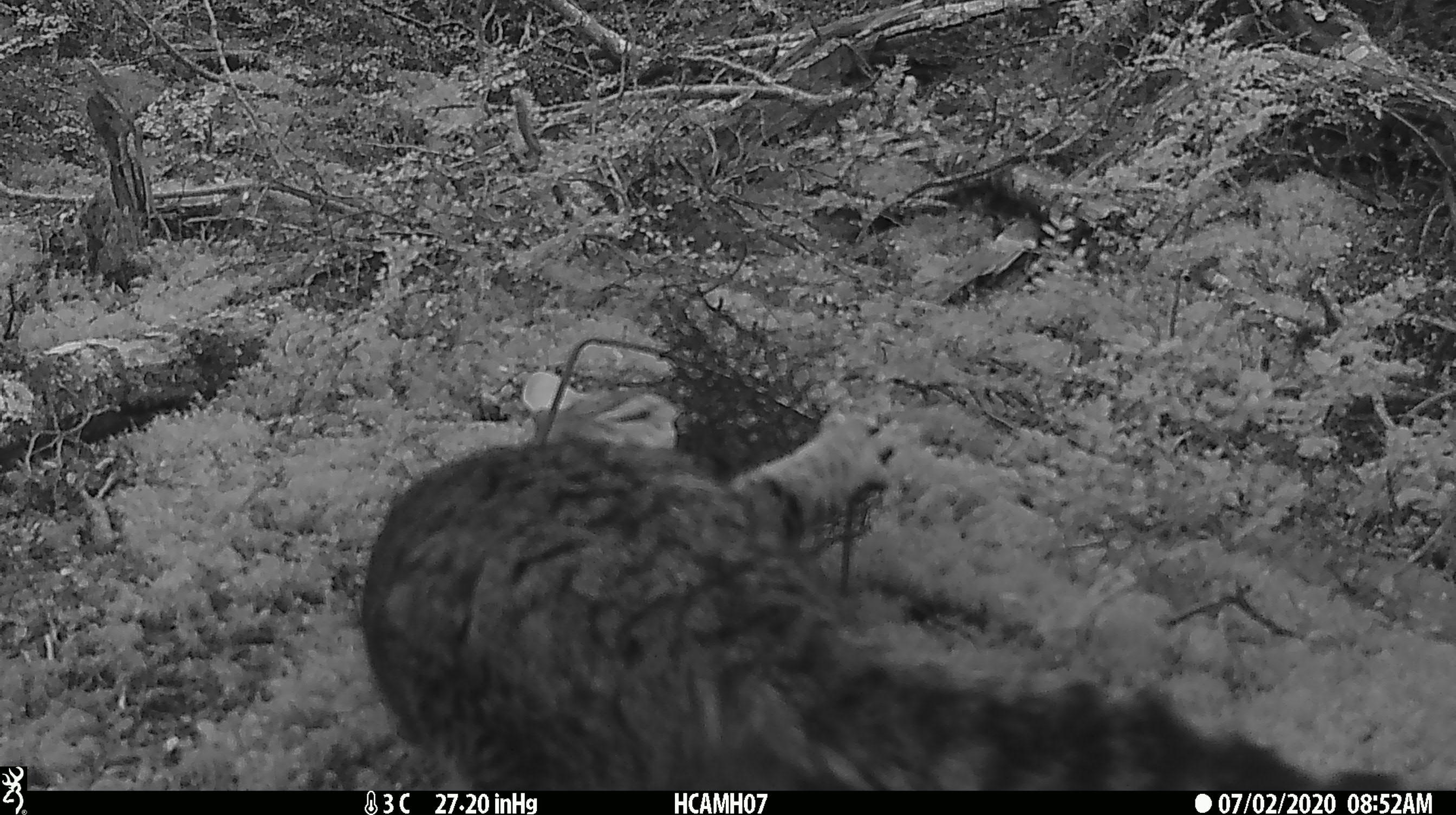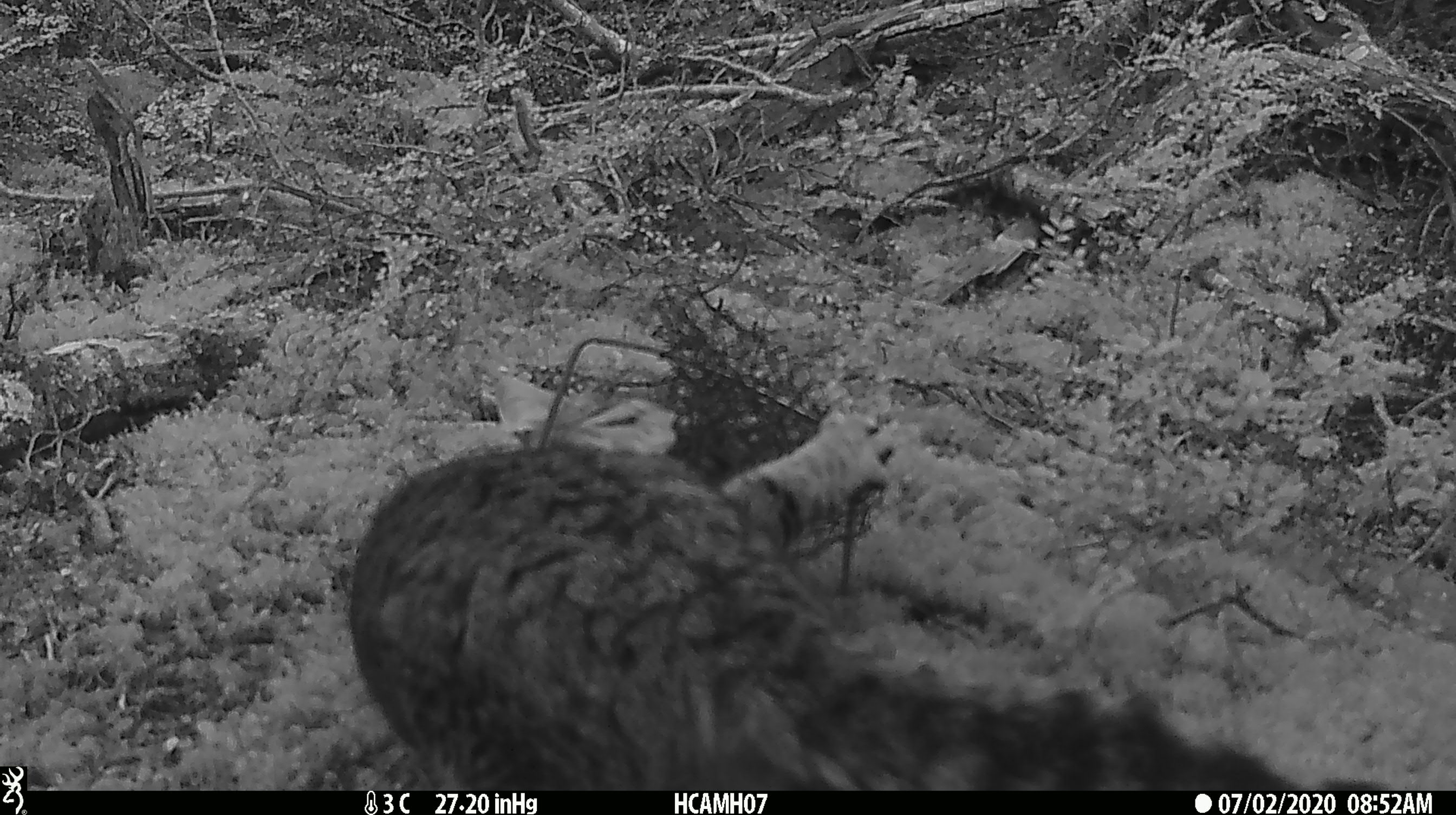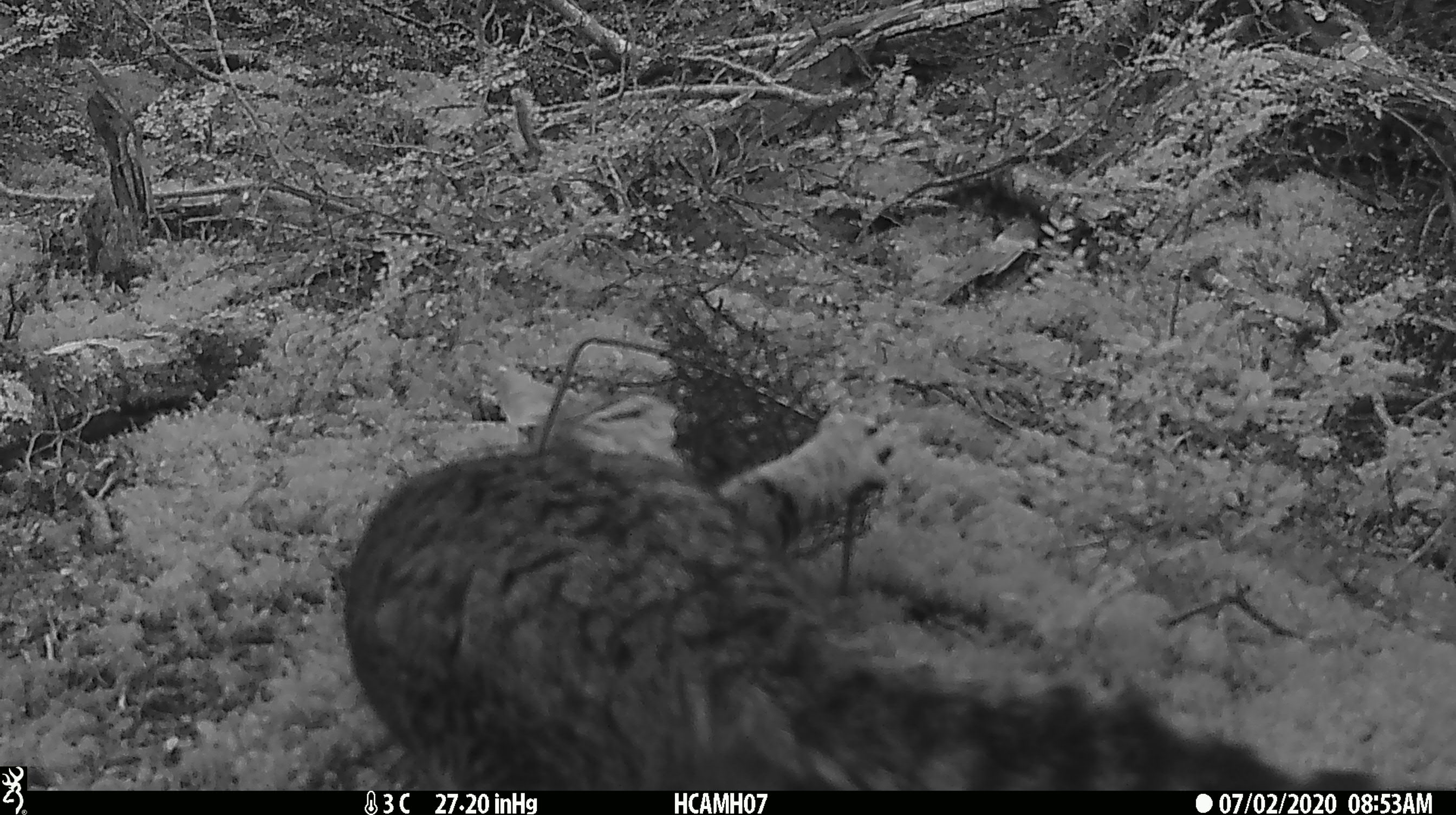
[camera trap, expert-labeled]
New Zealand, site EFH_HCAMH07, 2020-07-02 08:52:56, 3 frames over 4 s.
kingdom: Animalia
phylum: Chordata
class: Mammalia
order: Carnivora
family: Felidae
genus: Felis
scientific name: Felis catus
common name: domestic cat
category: cat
Cat (domestic cat) (Felis catus).